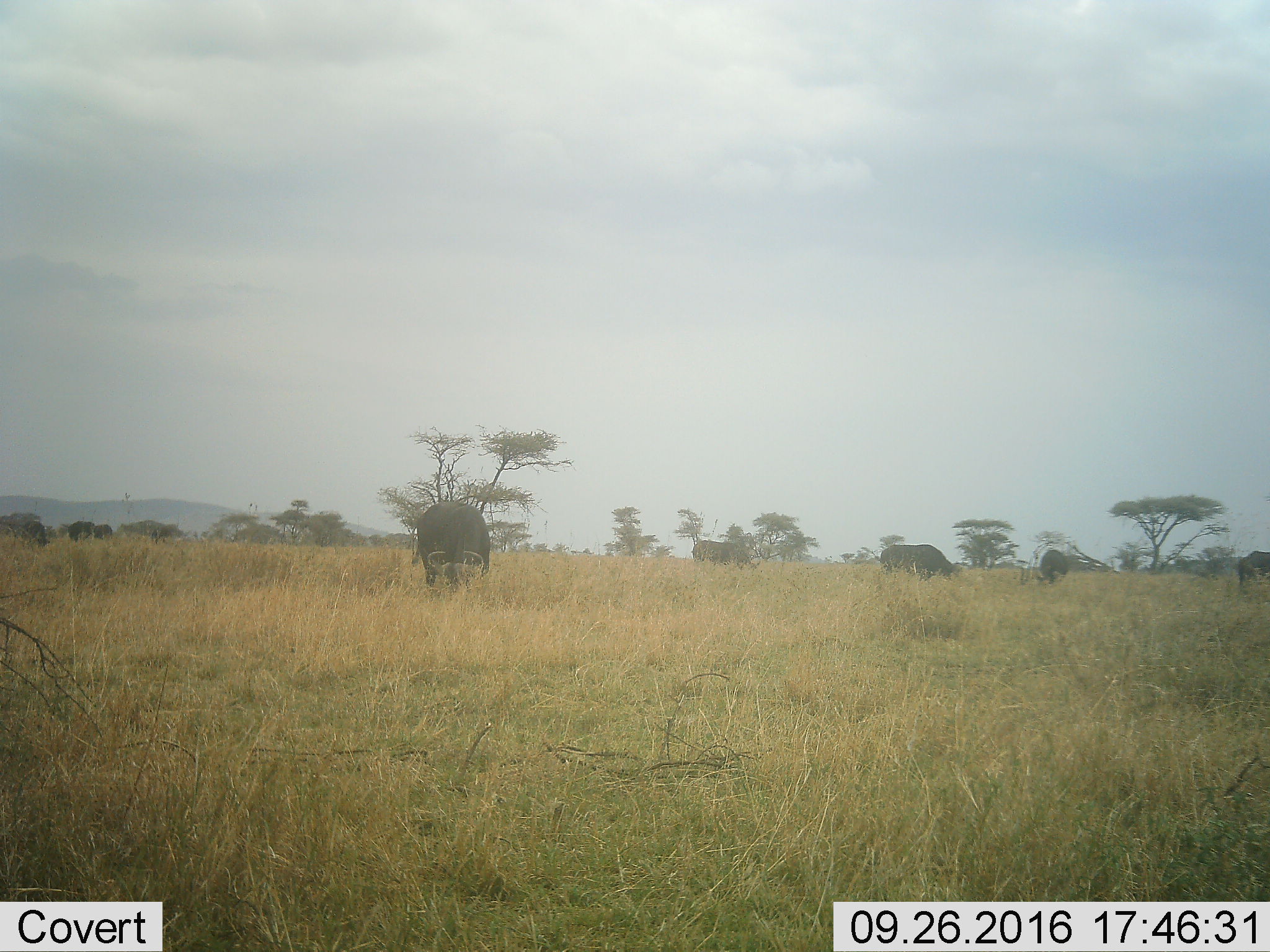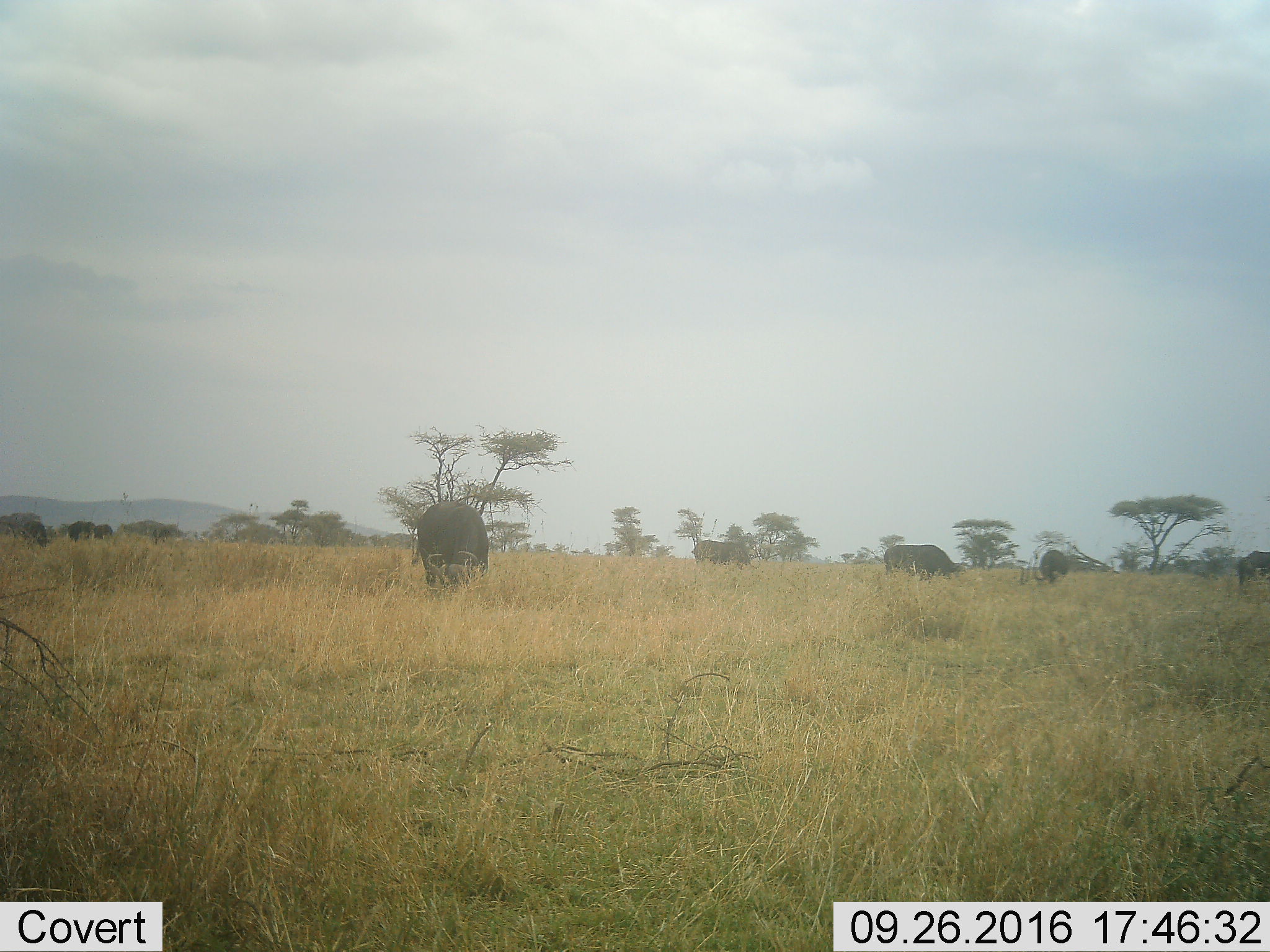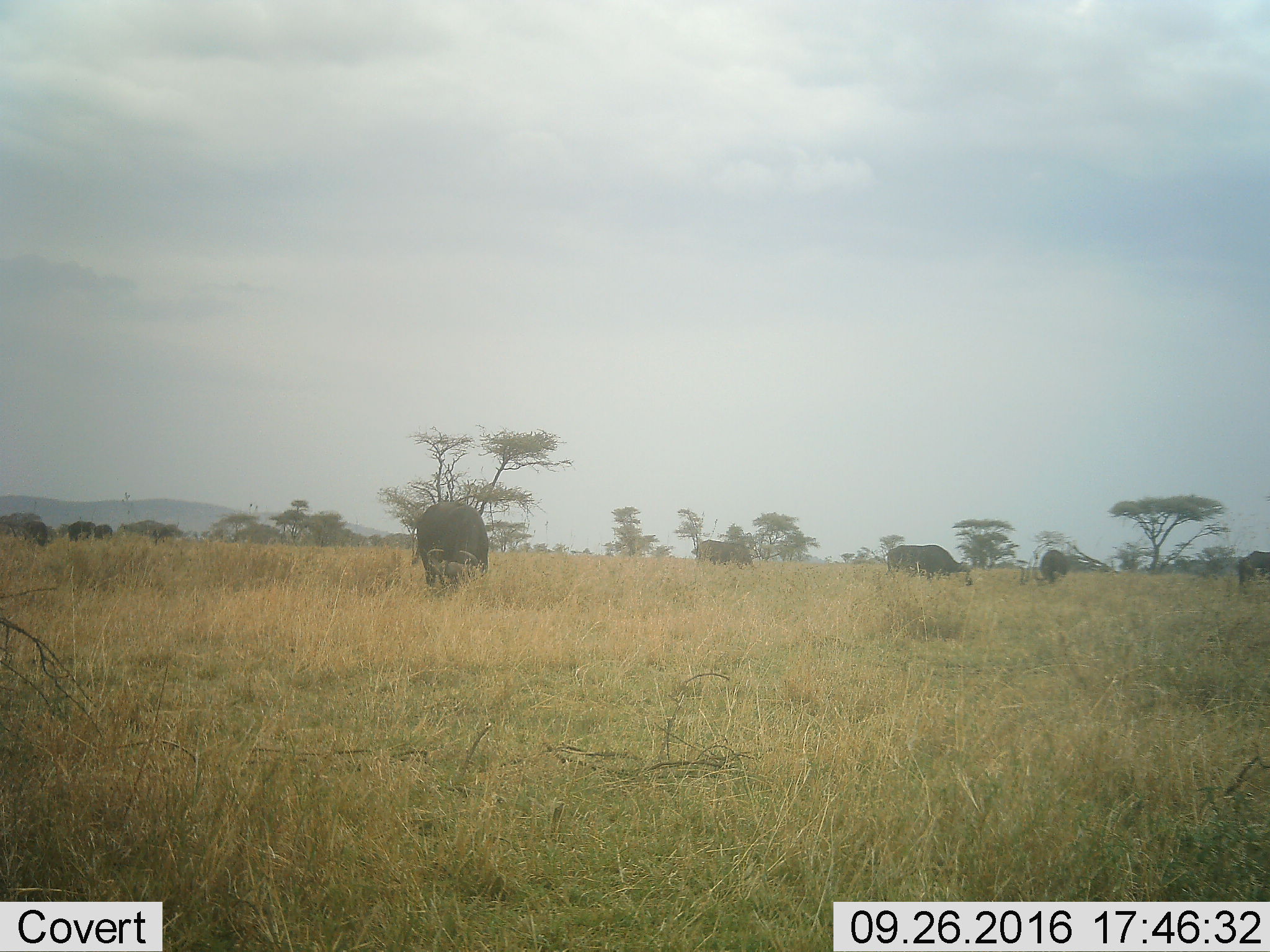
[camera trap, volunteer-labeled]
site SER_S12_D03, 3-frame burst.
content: unidentified animal